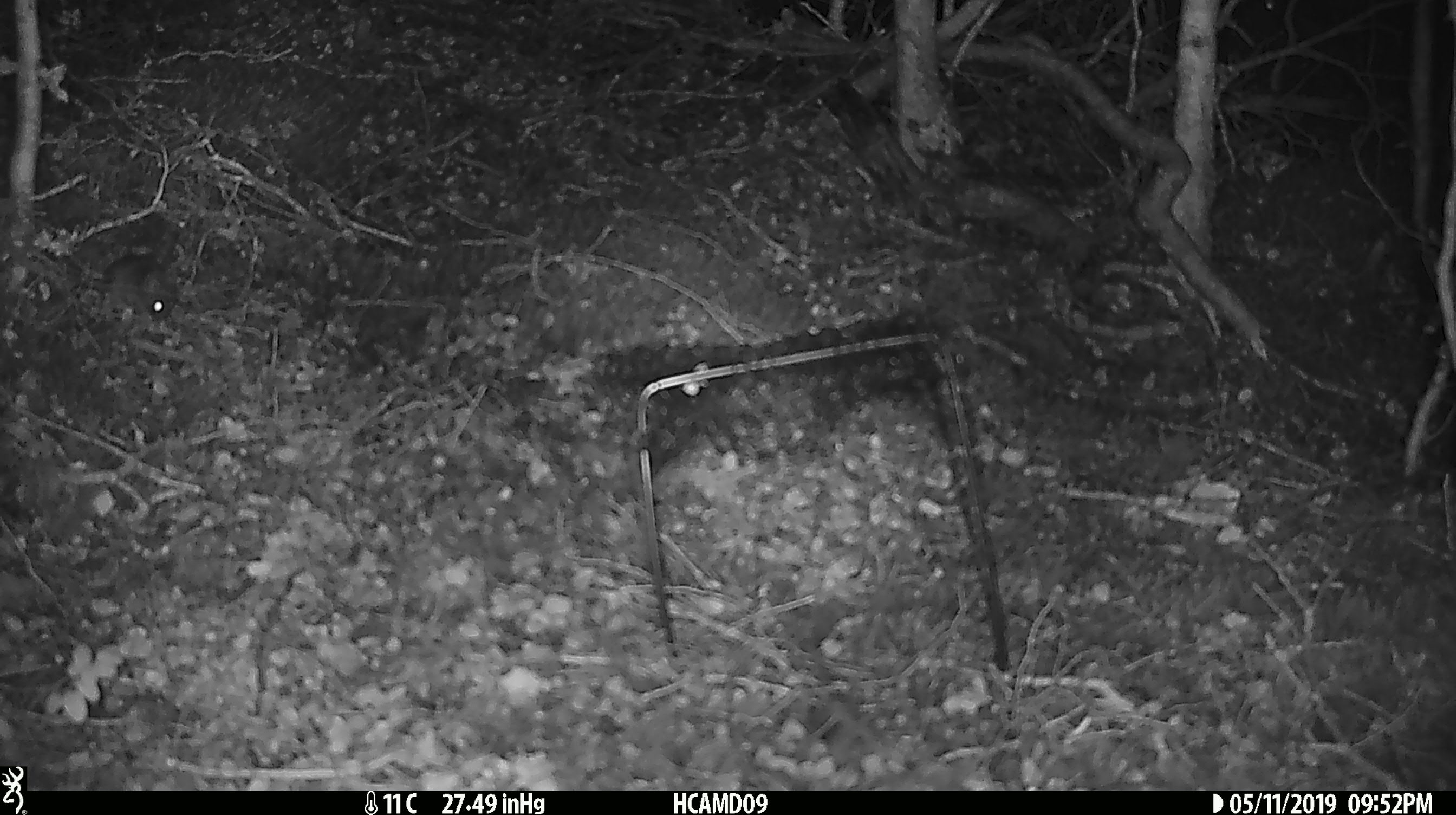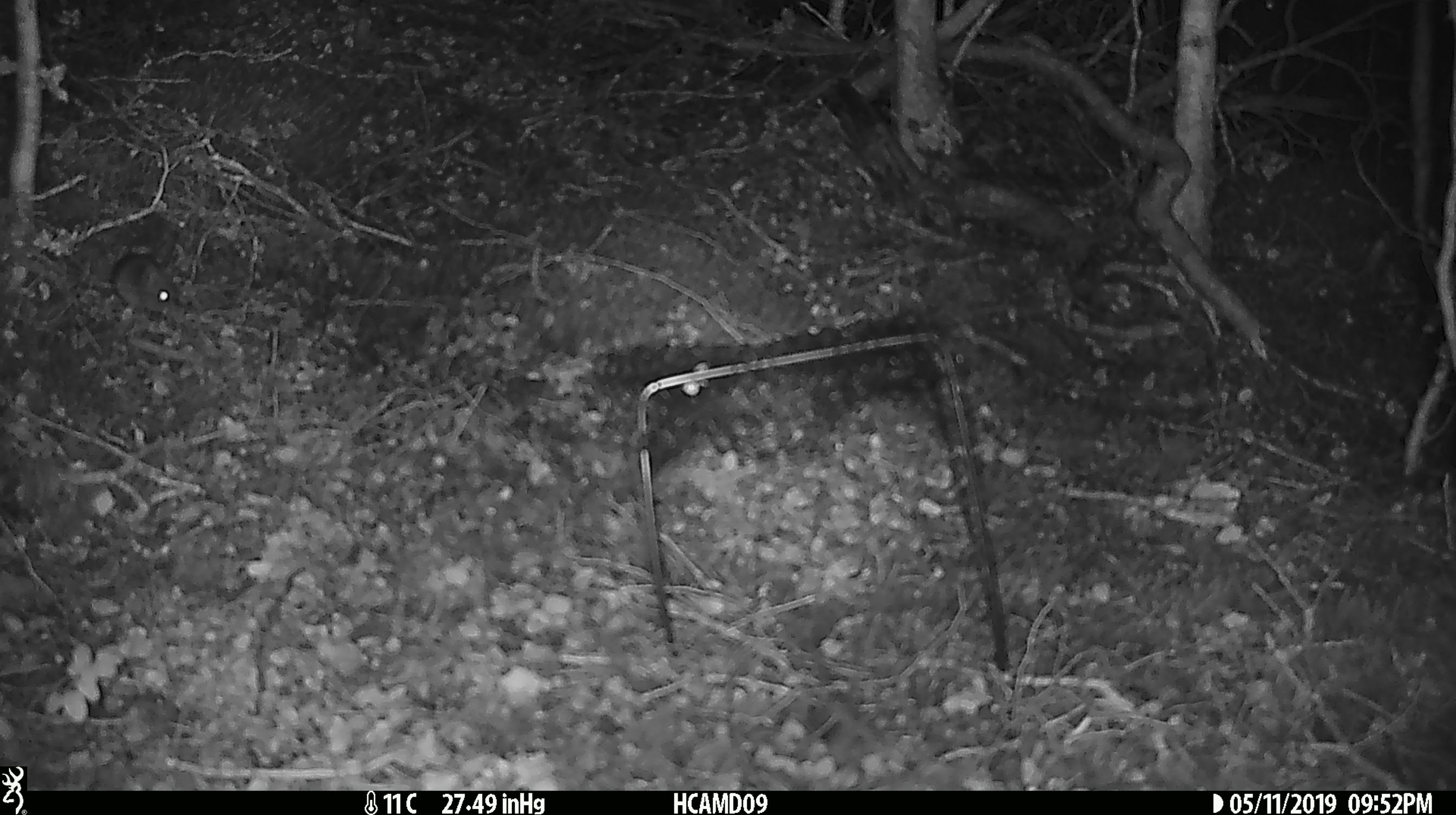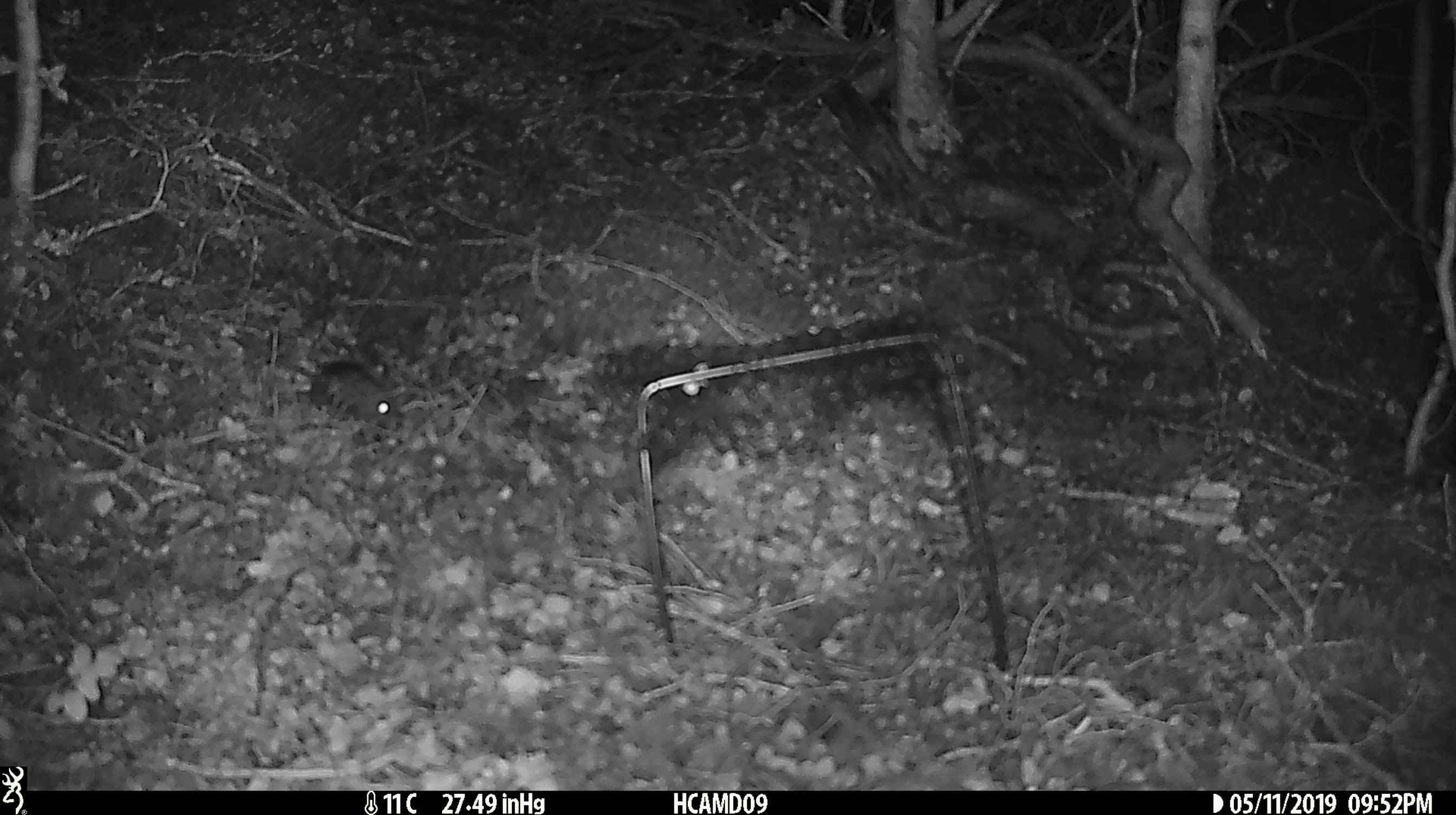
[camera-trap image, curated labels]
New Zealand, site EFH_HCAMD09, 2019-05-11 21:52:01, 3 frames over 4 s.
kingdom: Animalia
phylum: Chordata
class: Mammalia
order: Rodentia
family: Muridae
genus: Mus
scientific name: Mus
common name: mouse